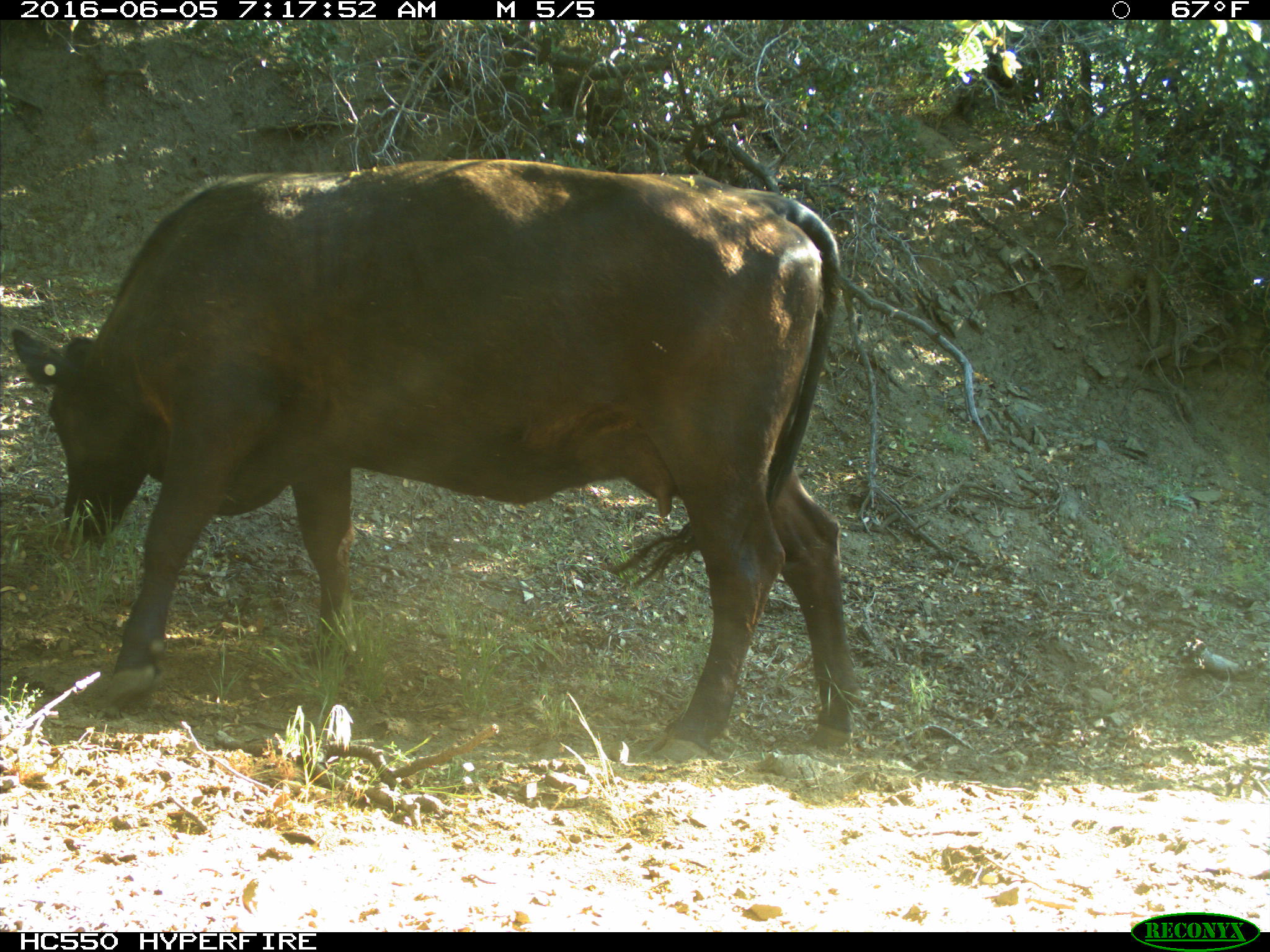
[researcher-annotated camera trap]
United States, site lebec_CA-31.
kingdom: Animalia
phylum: Chordata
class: Mammalia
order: Artiodactyla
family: Bovidae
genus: Bos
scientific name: Bos taurus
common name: domestic cow